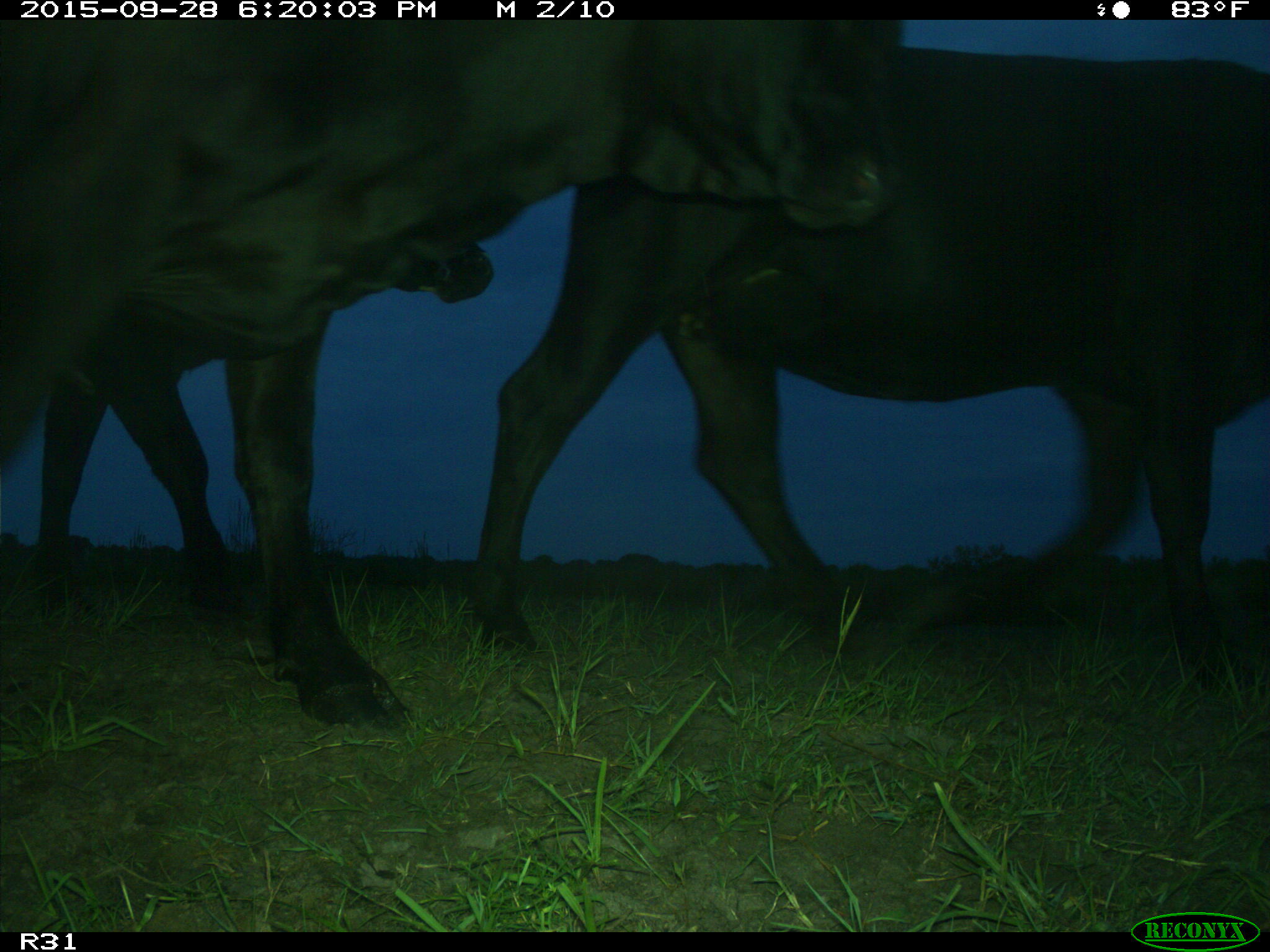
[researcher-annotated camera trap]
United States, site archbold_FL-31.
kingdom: Animalia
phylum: Chordata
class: Mammalia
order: Artiodactyla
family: Bovidae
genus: Bos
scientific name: Bos taurus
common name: domestic cow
Bos taurus (domestic cow).